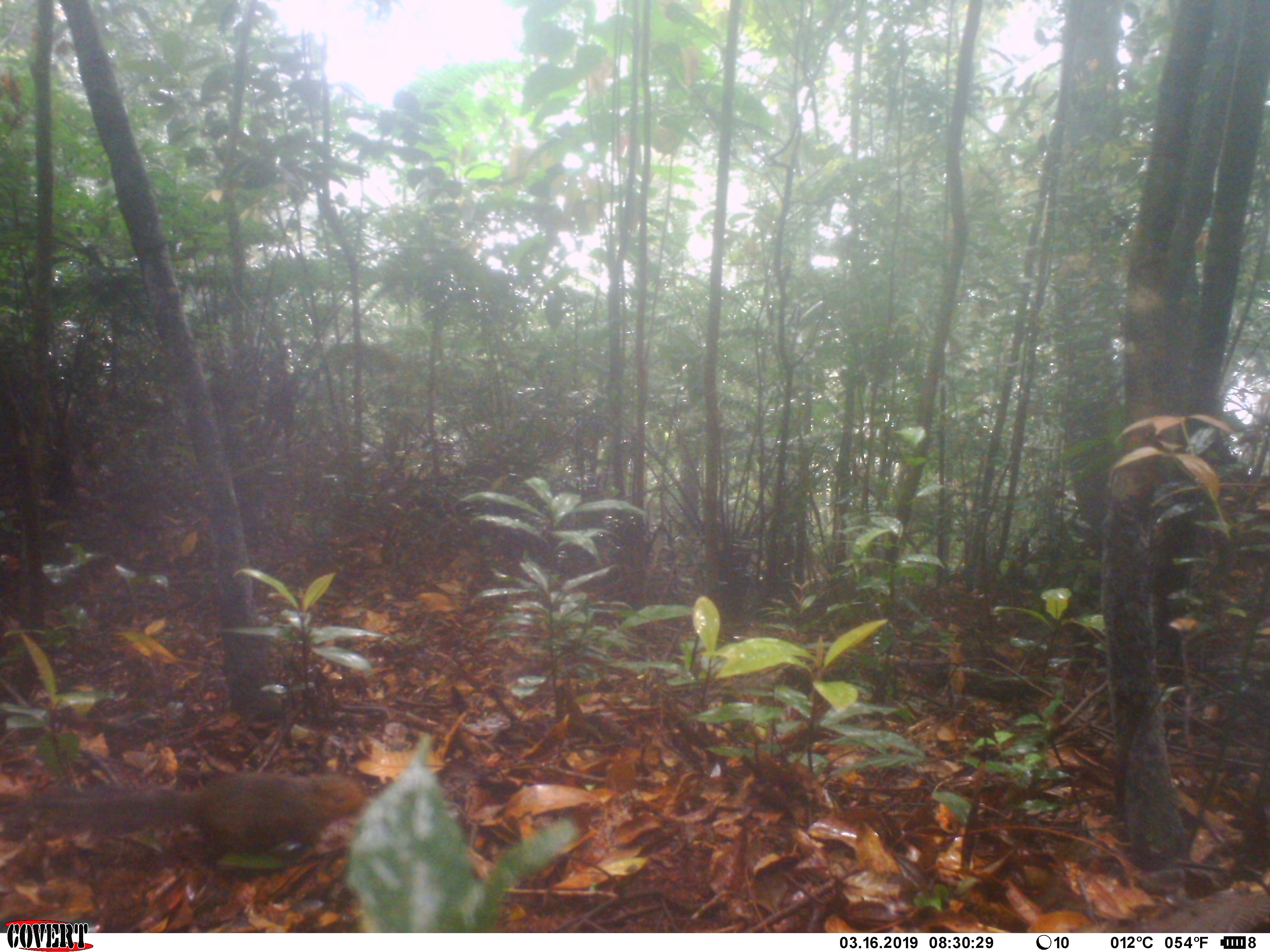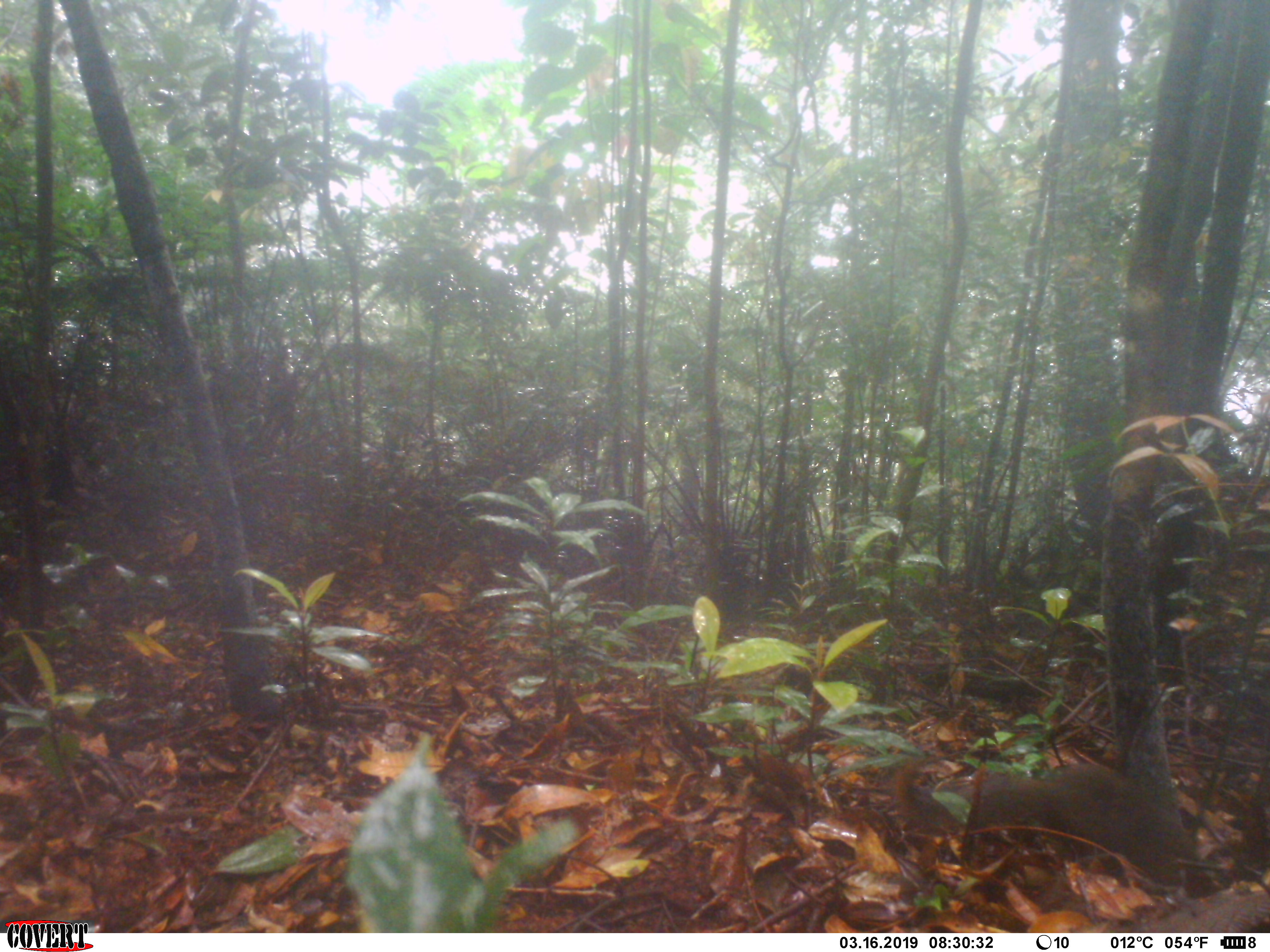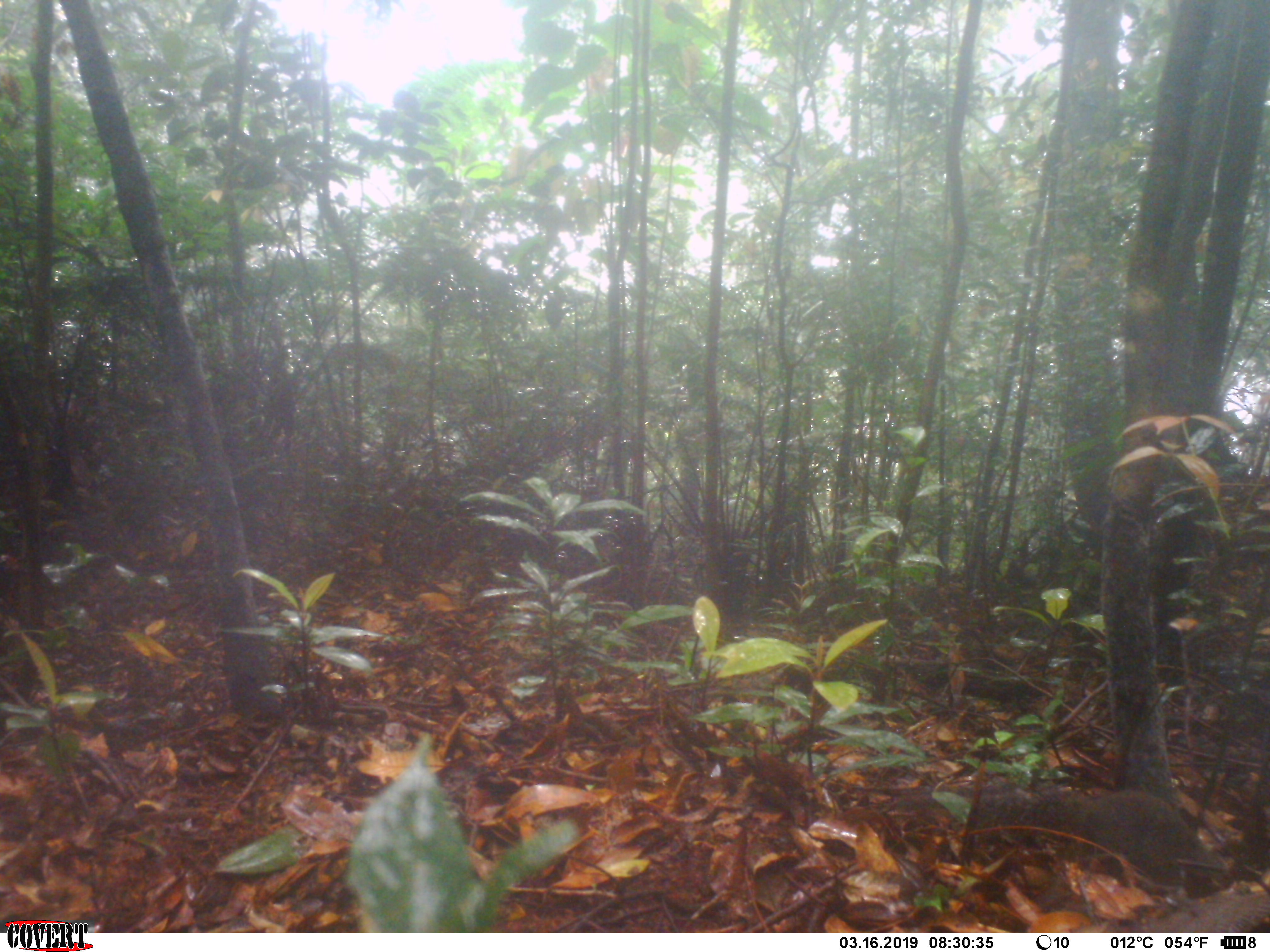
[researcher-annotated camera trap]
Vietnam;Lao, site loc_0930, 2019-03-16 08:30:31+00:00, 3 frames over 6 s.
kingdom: Animalia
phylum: Chordata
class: Mammalia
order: Rodentia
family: Sciuridae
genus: Dremomys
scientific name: Dremomys rufigenis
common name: red-cheeked squirrel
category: red cheeked squirrel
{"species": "red cheeked squirrel (red-cheeked squirrel) (Dremomys rufigenis)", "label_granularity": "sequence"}